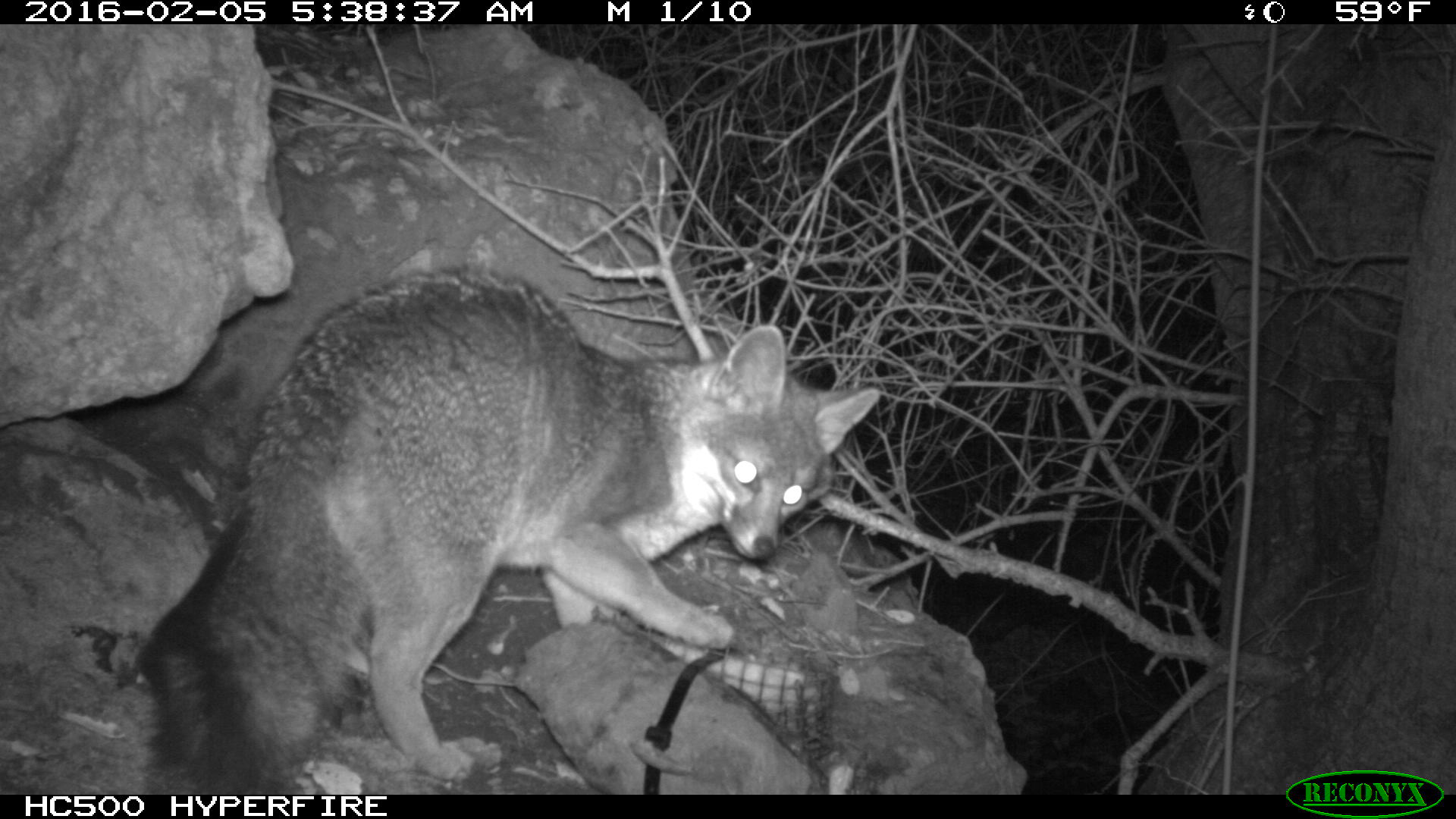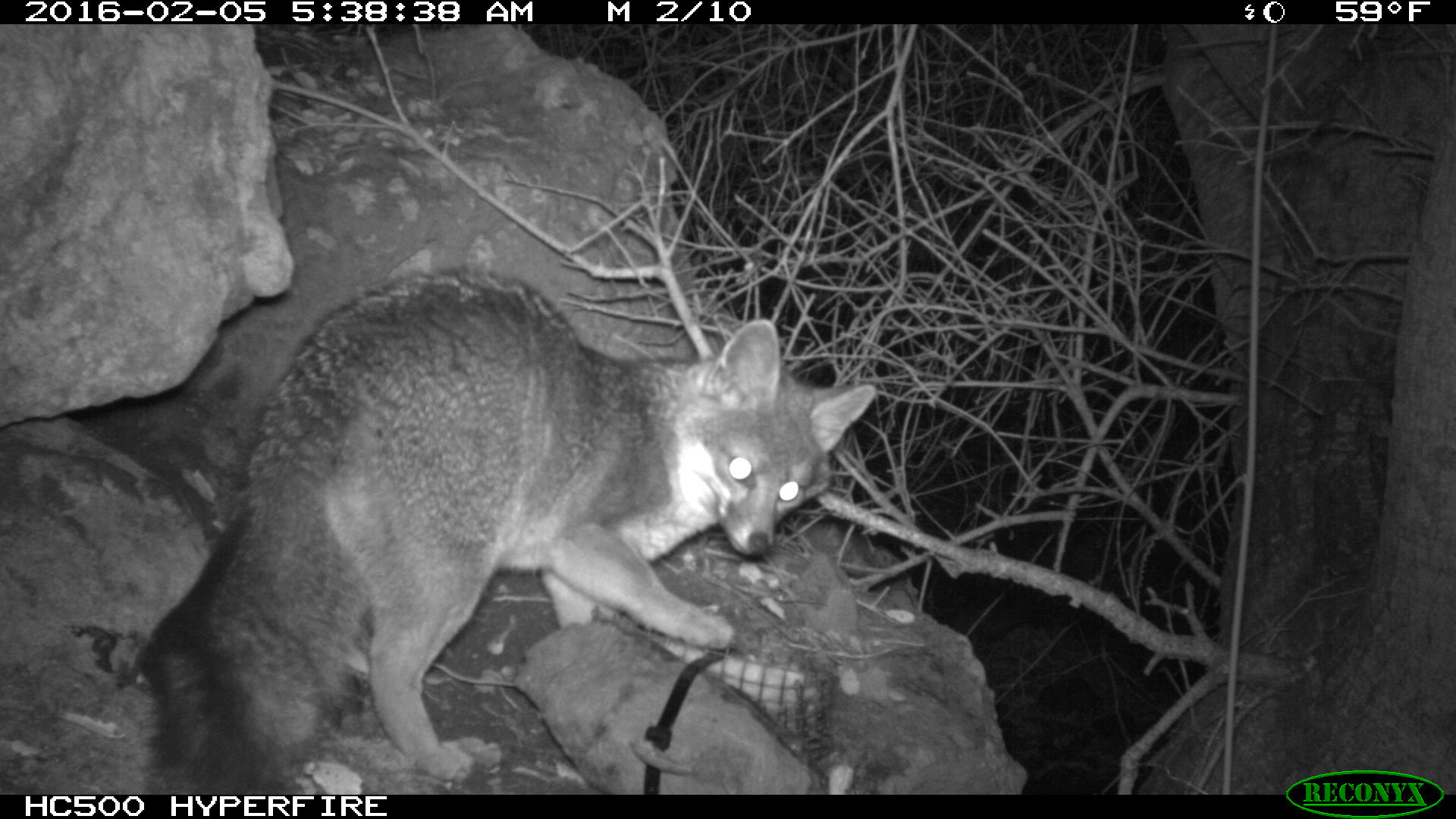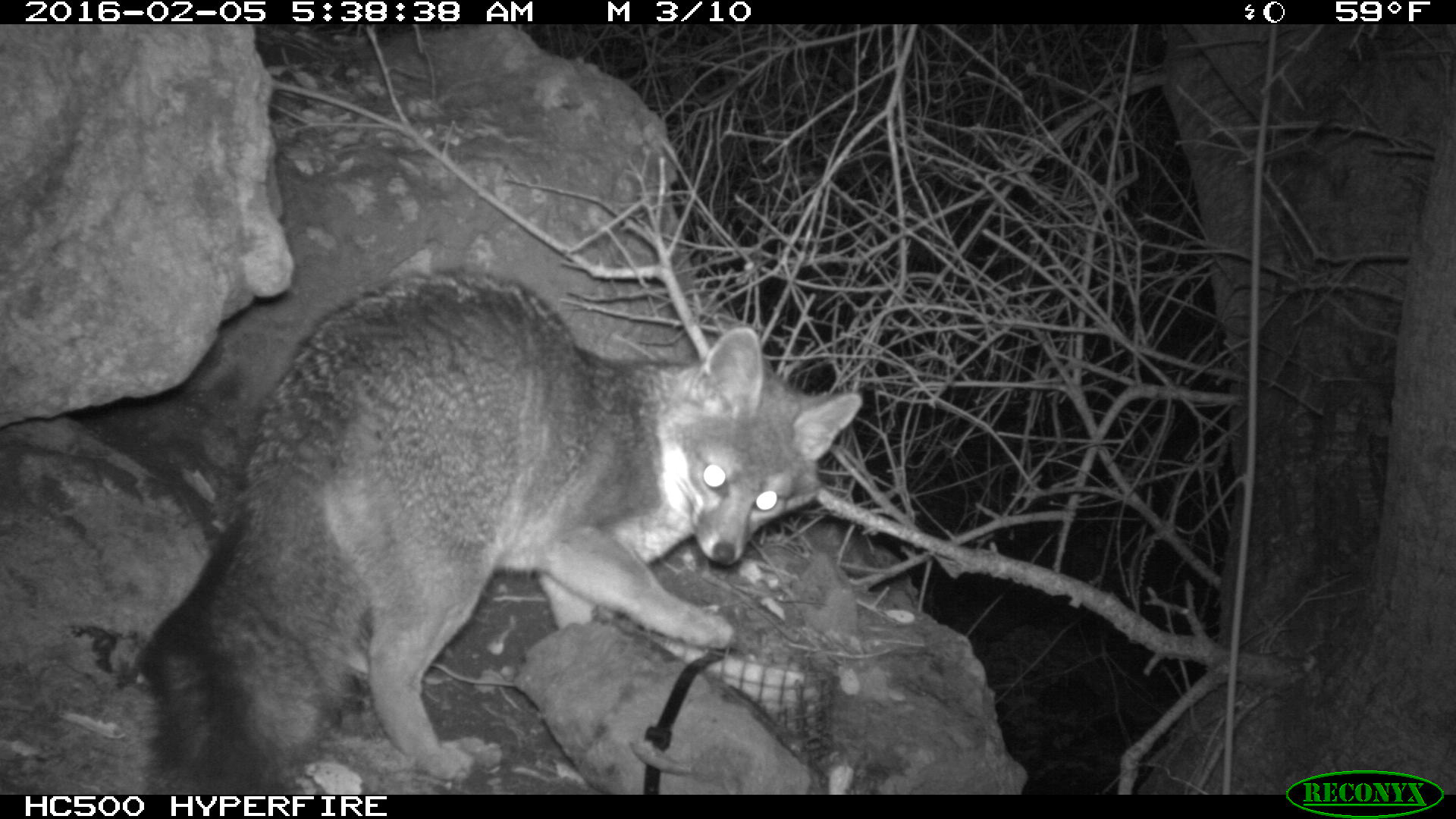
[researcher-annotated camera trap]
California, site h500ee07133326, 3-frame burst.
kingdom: Animalia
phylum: Chordata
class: Mammalia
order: Carnivora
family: Canidae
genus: Urocyon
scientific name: Urocyon littoralis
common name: island fox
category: fox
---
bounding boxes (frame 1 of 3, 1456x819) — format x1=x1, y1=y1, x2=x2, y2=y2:
fox: x1=130, y1=269, x2=876, y2=794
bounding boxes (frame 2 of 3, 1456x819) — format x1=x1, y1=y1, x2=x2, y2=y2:
fox: x1=131, y1=268, x2=874, y2=793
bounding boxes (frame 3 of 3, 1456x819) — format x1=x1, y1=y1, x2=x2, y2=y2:
fox: x1=133, y1=268, x2=866, y2=792